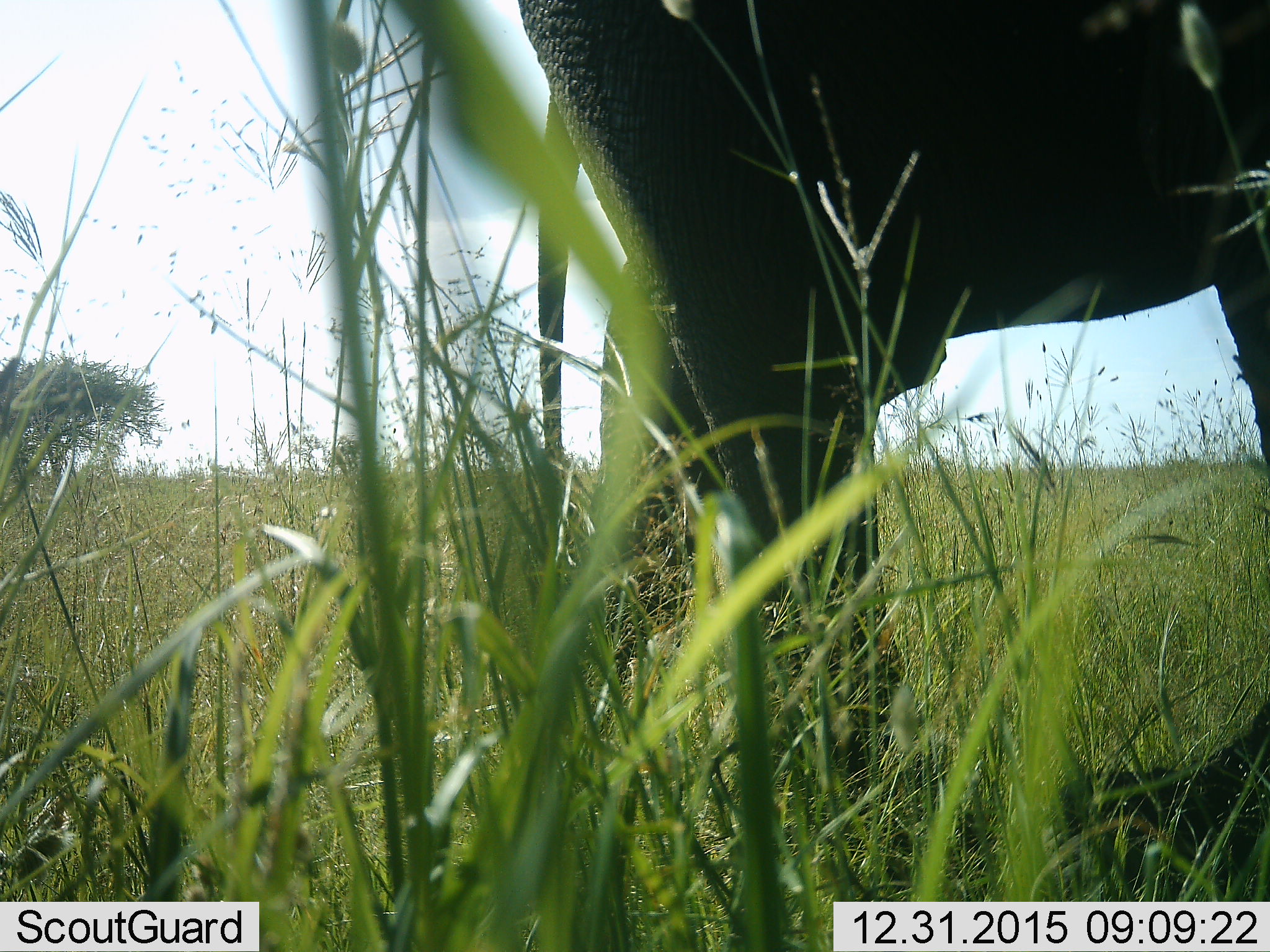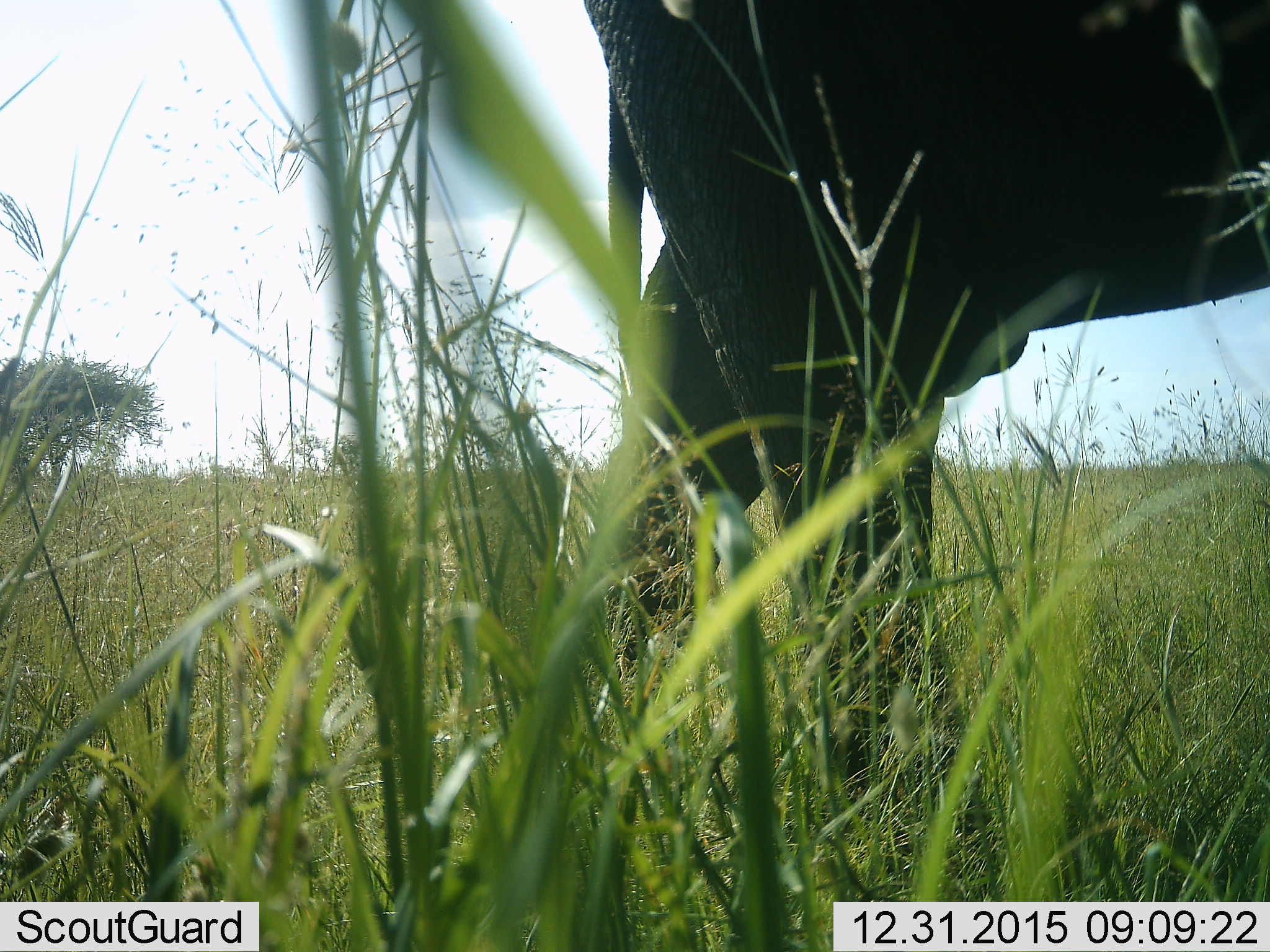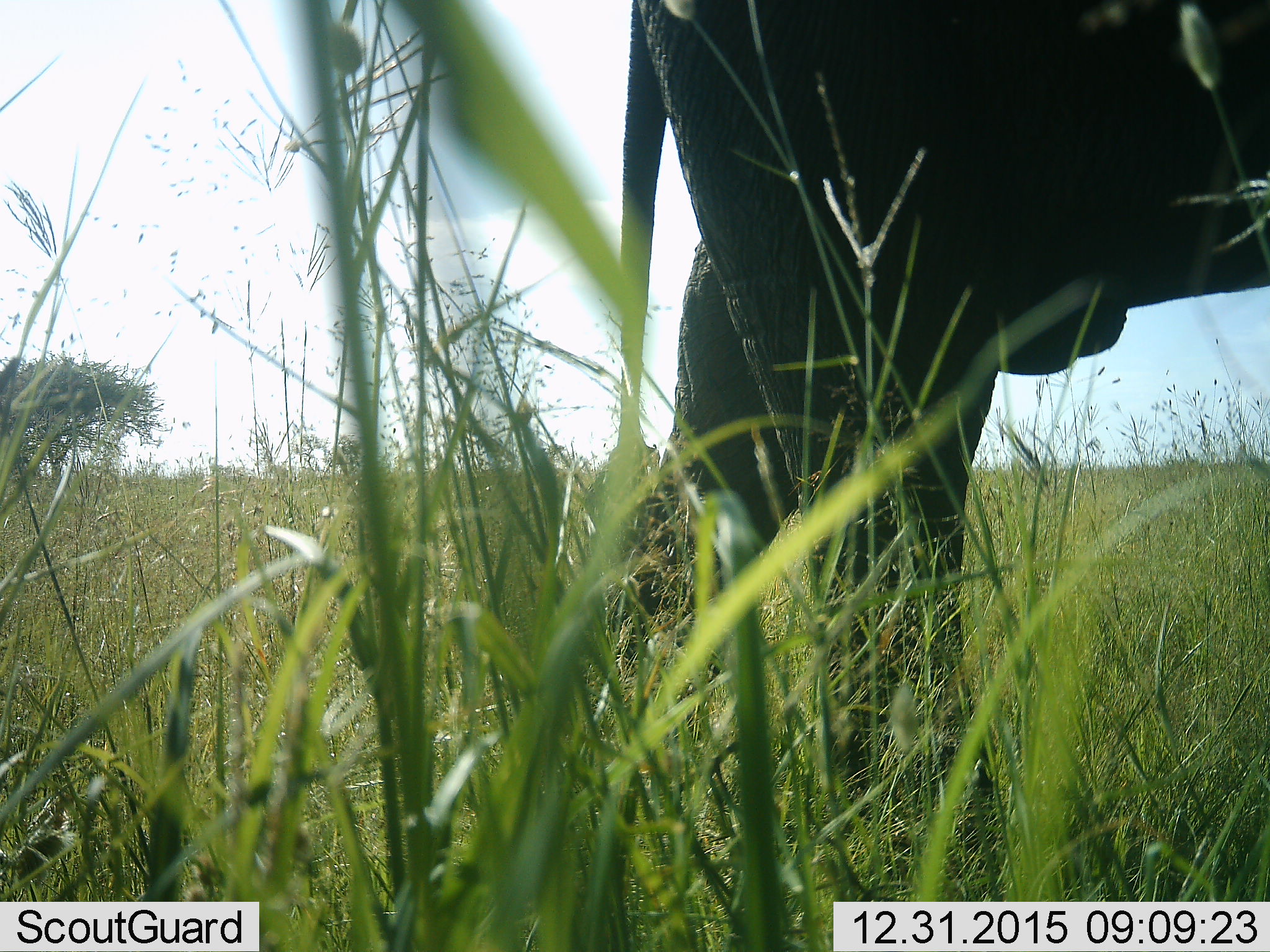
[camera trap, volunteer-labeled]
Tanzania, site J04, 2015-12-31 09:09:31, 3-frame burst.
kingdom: Animalia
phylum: Chordata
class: Mammalia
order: Proboscidea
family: Elephantidae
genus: Loxodonta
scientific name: Loxodonta africana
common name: african bush elephant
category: elephant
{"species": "elephant (african bush elephant) (Loxodonta africana)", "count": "1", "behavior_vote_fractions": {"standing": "20%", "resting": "0%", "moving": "80%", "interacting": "0%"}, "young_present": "0%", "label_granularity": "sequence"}